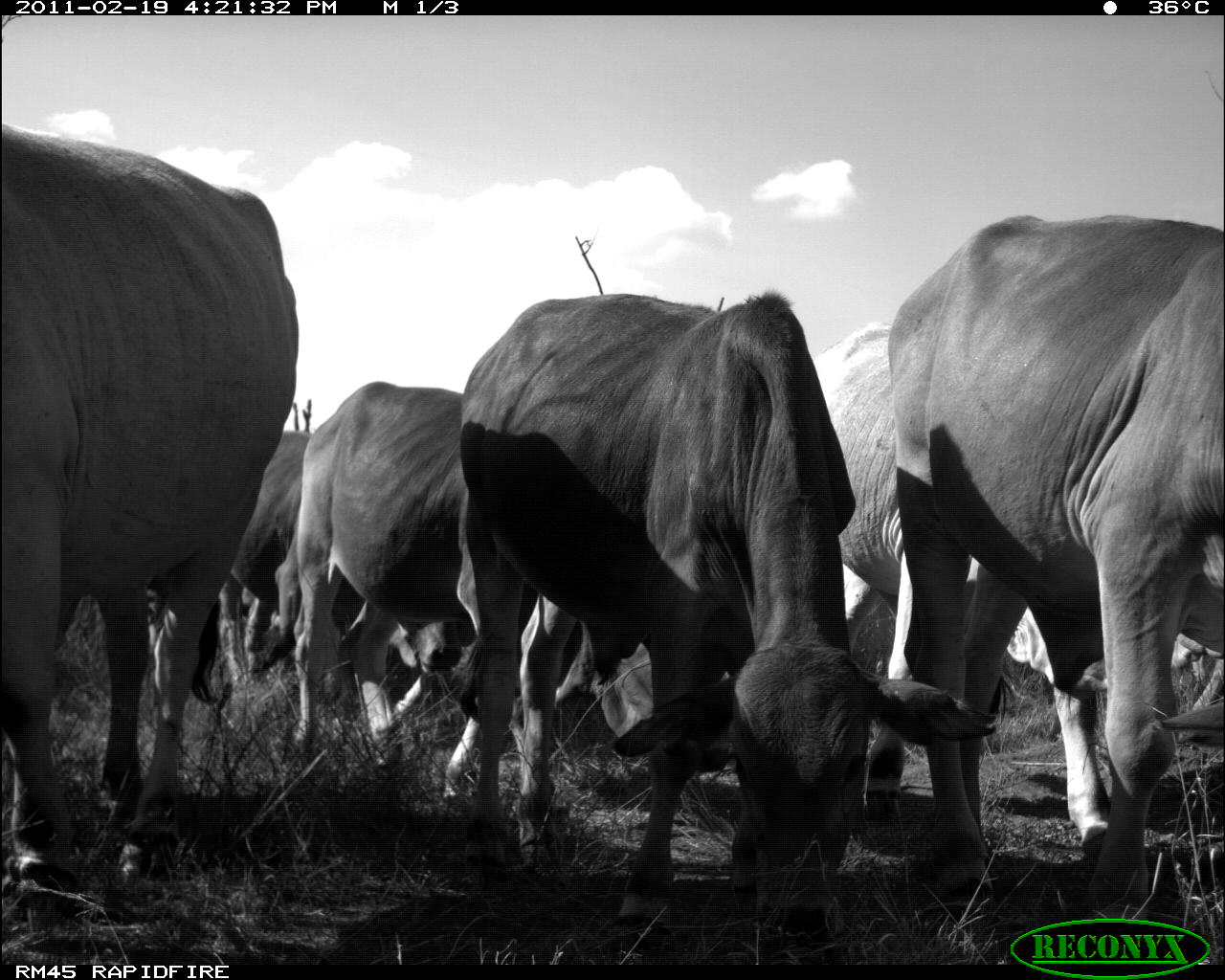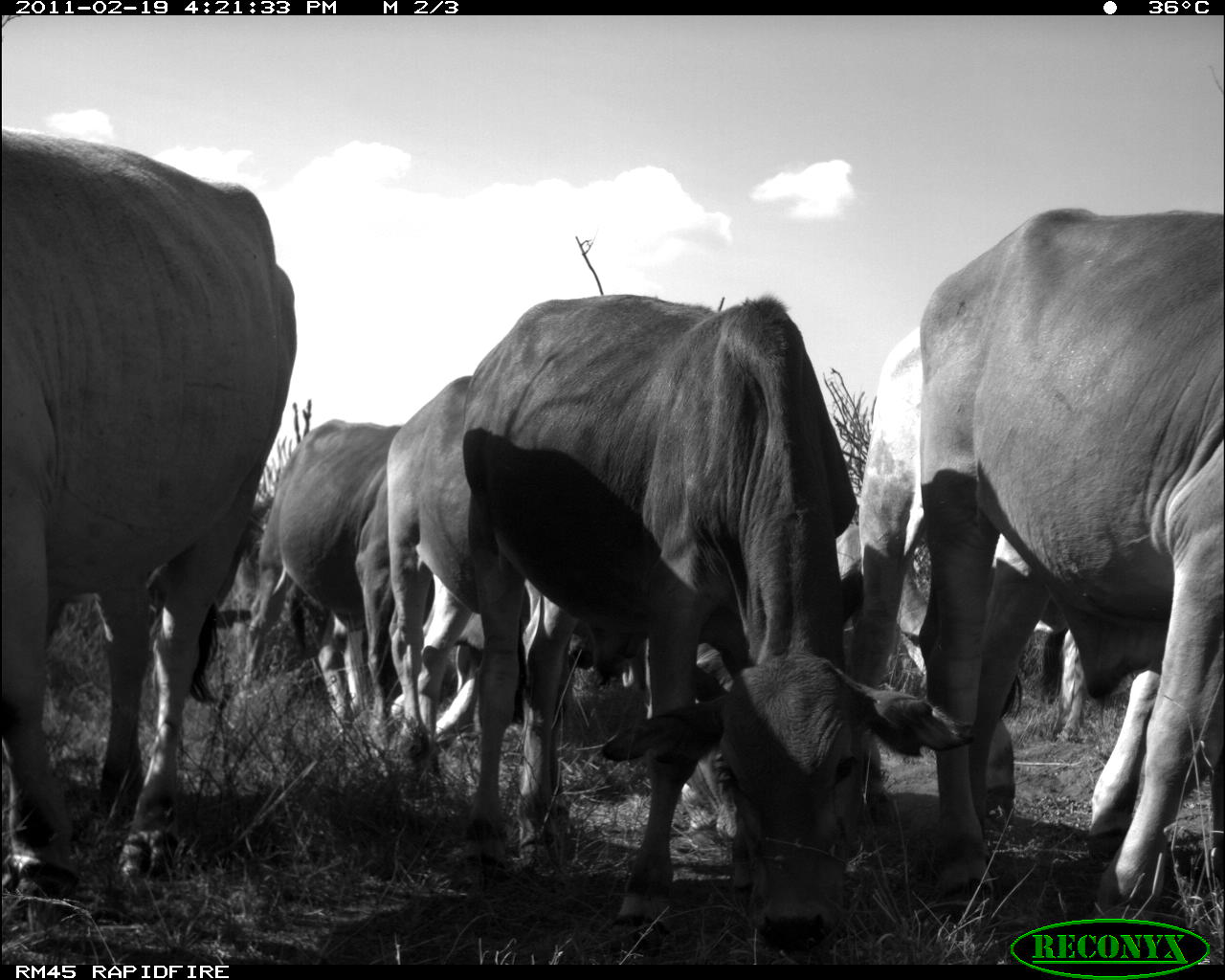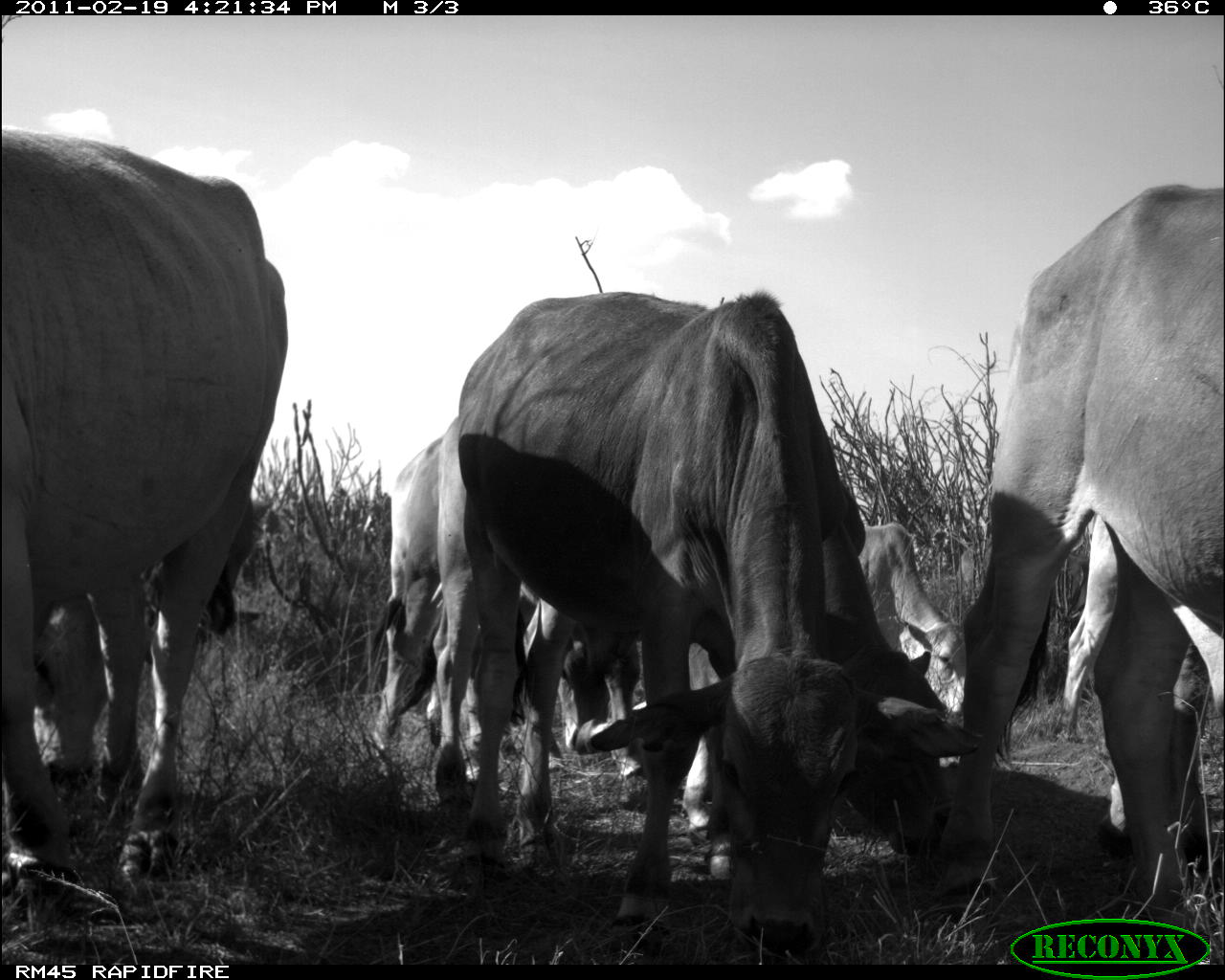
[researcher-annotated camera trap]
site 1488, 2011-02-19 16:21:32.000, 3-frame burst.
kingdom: Animalia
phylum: Chordata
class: Mammalia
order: Artiodactyla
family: Bovidae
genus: Bos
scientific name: Bos taurus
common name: domestic cattle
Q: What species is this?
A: Bos taurus (domestic cattle).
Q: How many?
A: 5.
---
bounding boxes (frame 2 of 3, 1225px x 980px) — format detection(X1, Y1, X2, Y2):
bos taurus: detection(459, 288, 977, 954); detection(0, 124, 300, 906); detection(913, 205, 1220, 913); detection(839, 307, 1224, 865); detection(387, 371, 594, 801); detection(233, 416, 403, 754); detection(1036, 622, 1091, 753)